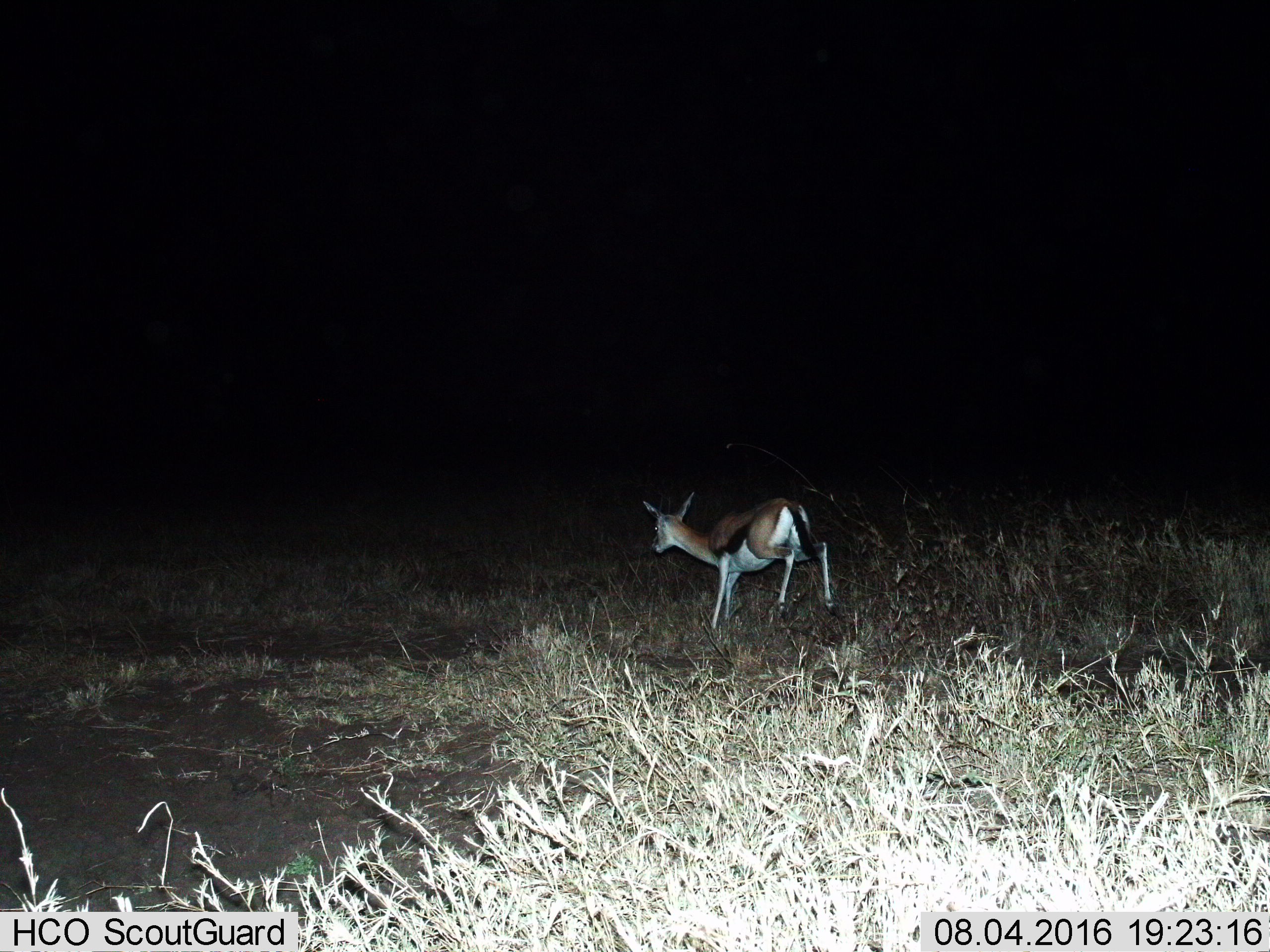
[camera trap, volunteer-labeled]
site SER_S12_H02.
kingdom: Animalia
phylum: Chordata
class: Mammalia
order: Artiodactyla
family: Bovidae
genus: Eudorcas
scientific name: Eudorcas thomsonii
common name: thomson's gazelle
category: gazellethomsons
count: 1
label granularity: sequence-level